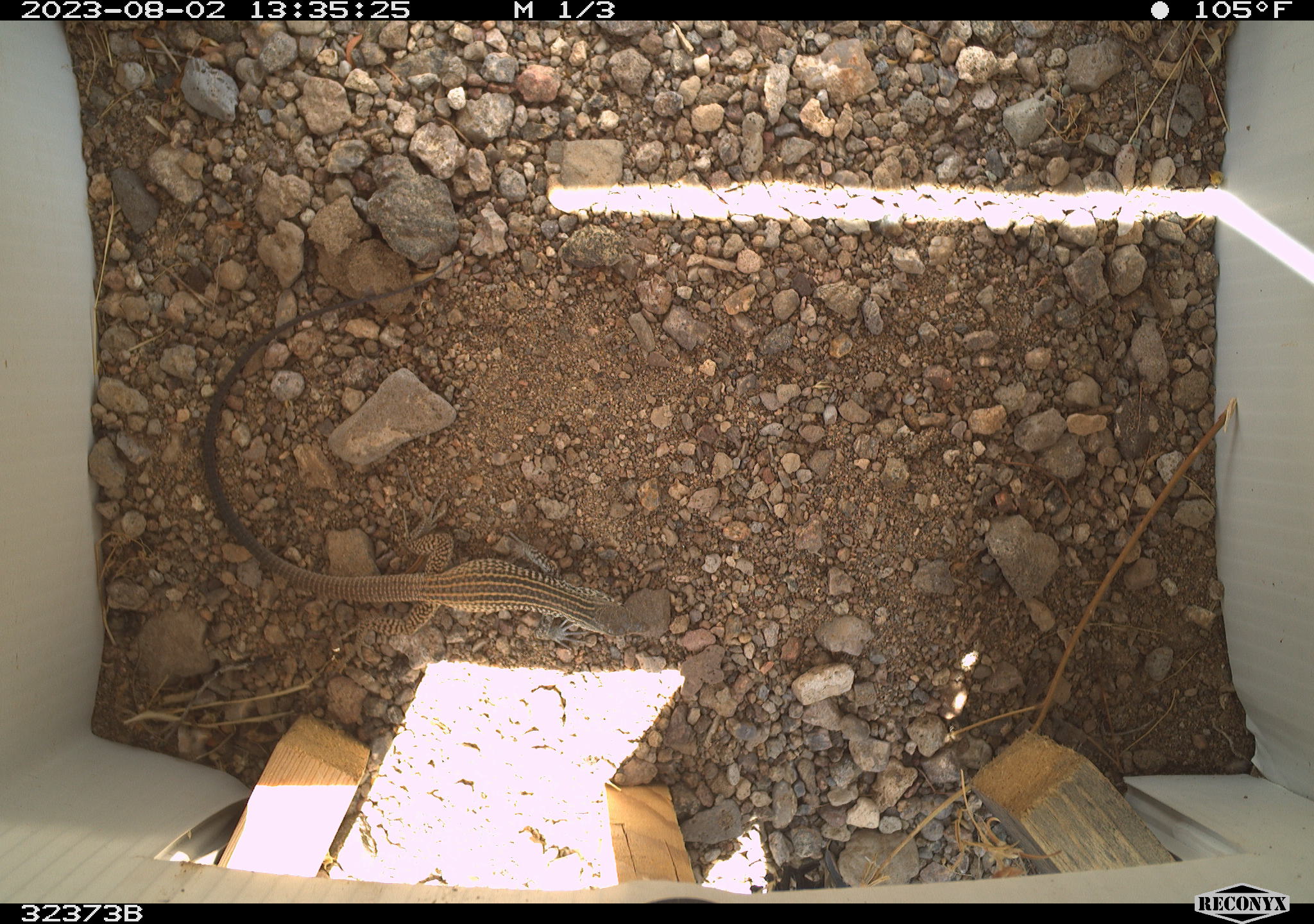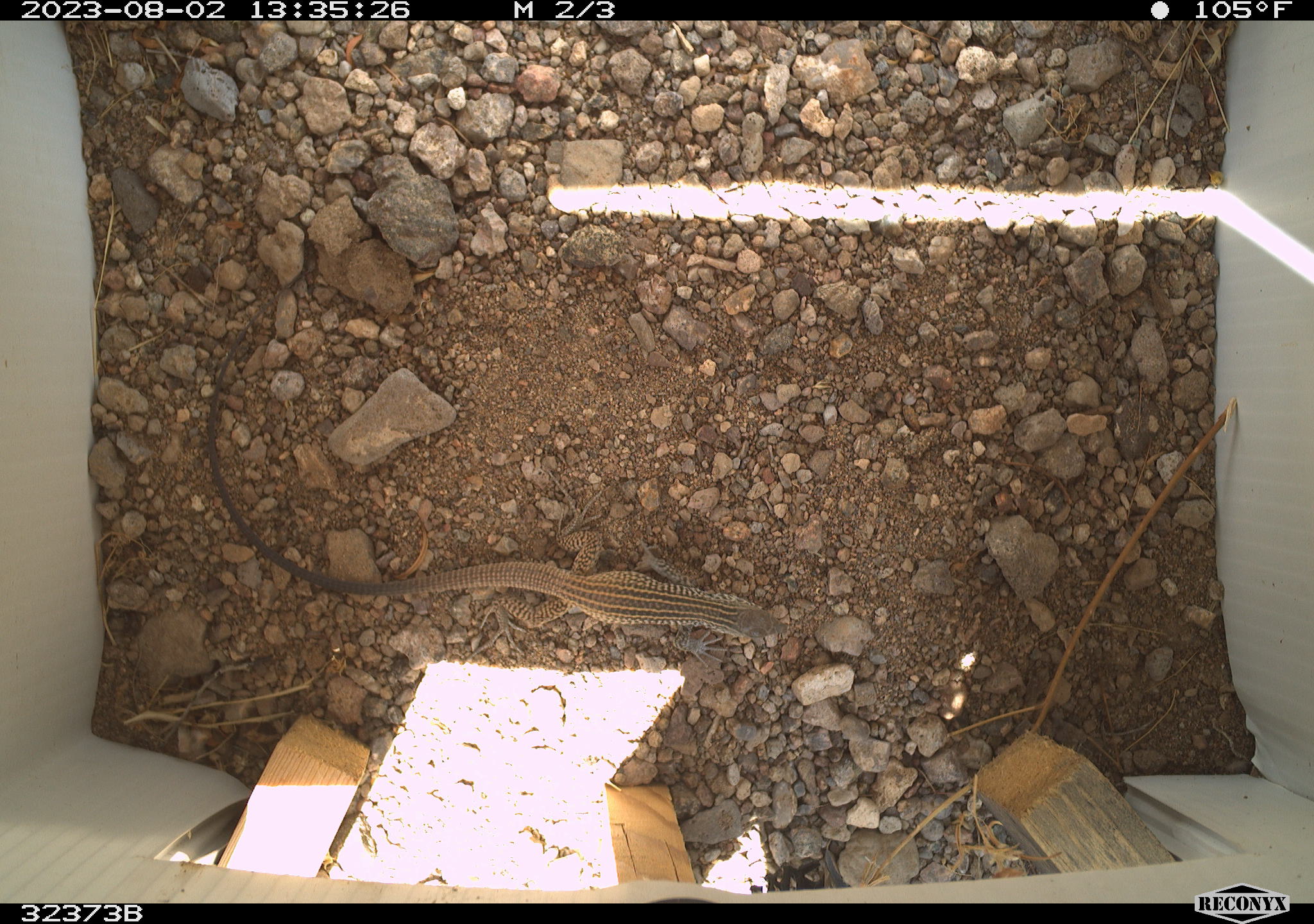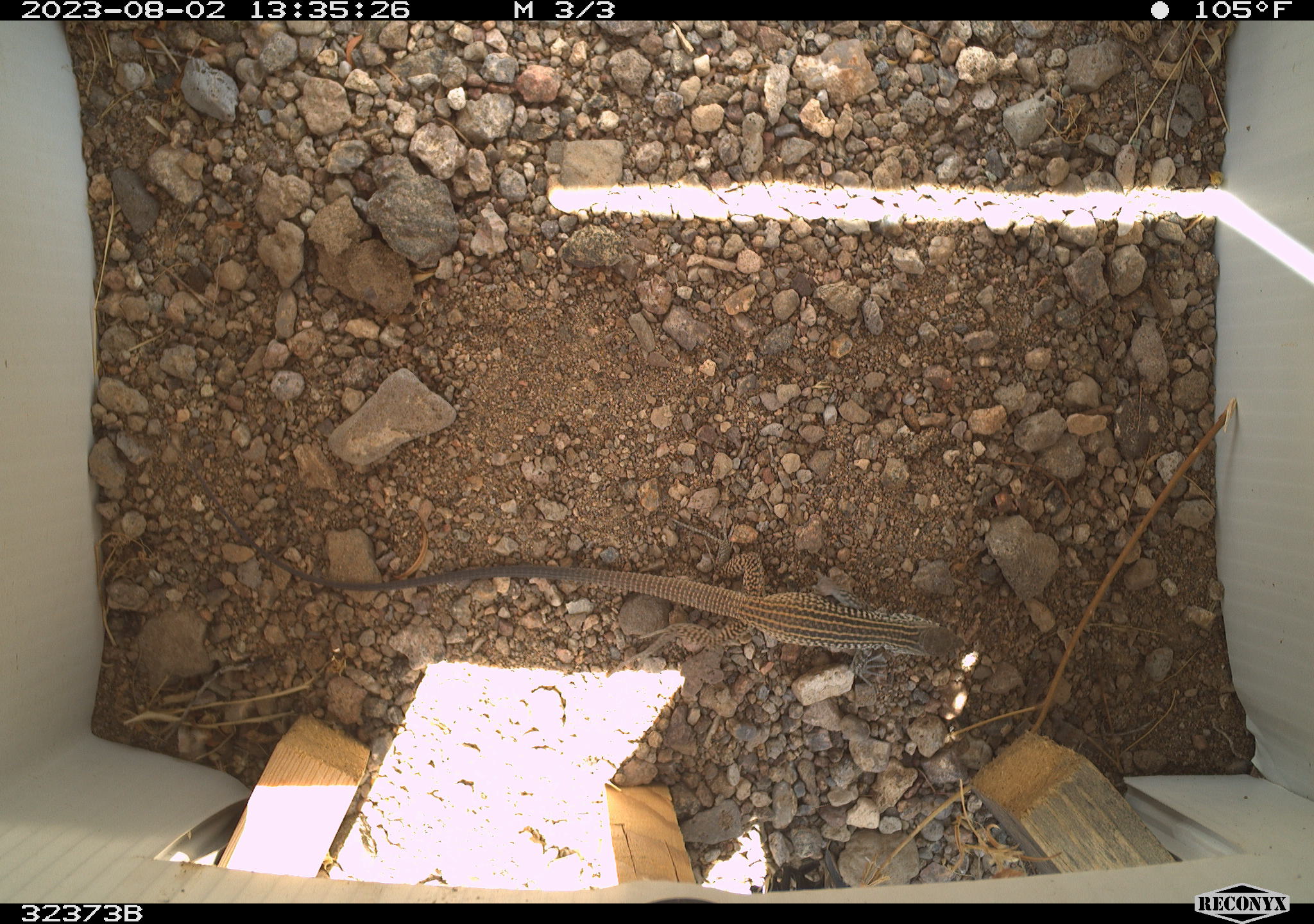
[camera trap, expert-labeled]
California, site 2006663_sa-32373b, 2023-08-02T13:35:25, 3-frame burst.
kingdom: Animalia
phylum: Chordata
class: Reptilia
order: Squamata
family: Teiidae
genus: Aspidoscelis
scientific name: Aspidoscelis tigris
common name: western whiptail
Western whiptail (Aspidoscelis tigris).